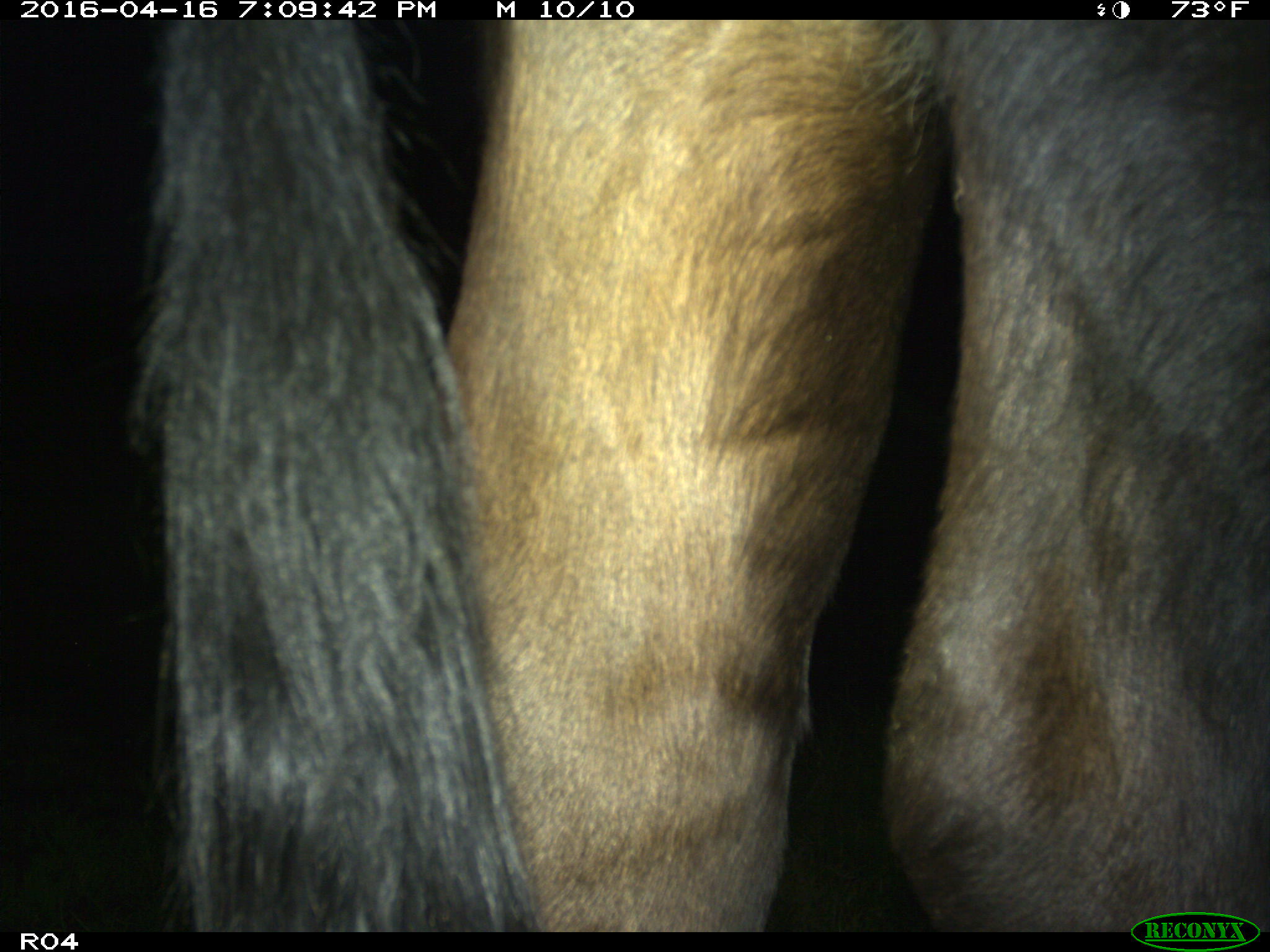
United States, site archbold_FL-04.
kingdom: Animalia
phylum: Chordata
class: Mammalia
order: Artiodactyla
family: Bovidae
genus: Bos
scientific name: Bos taurus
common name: domestic cow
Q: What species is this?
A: Bos taurus (domestic cow).